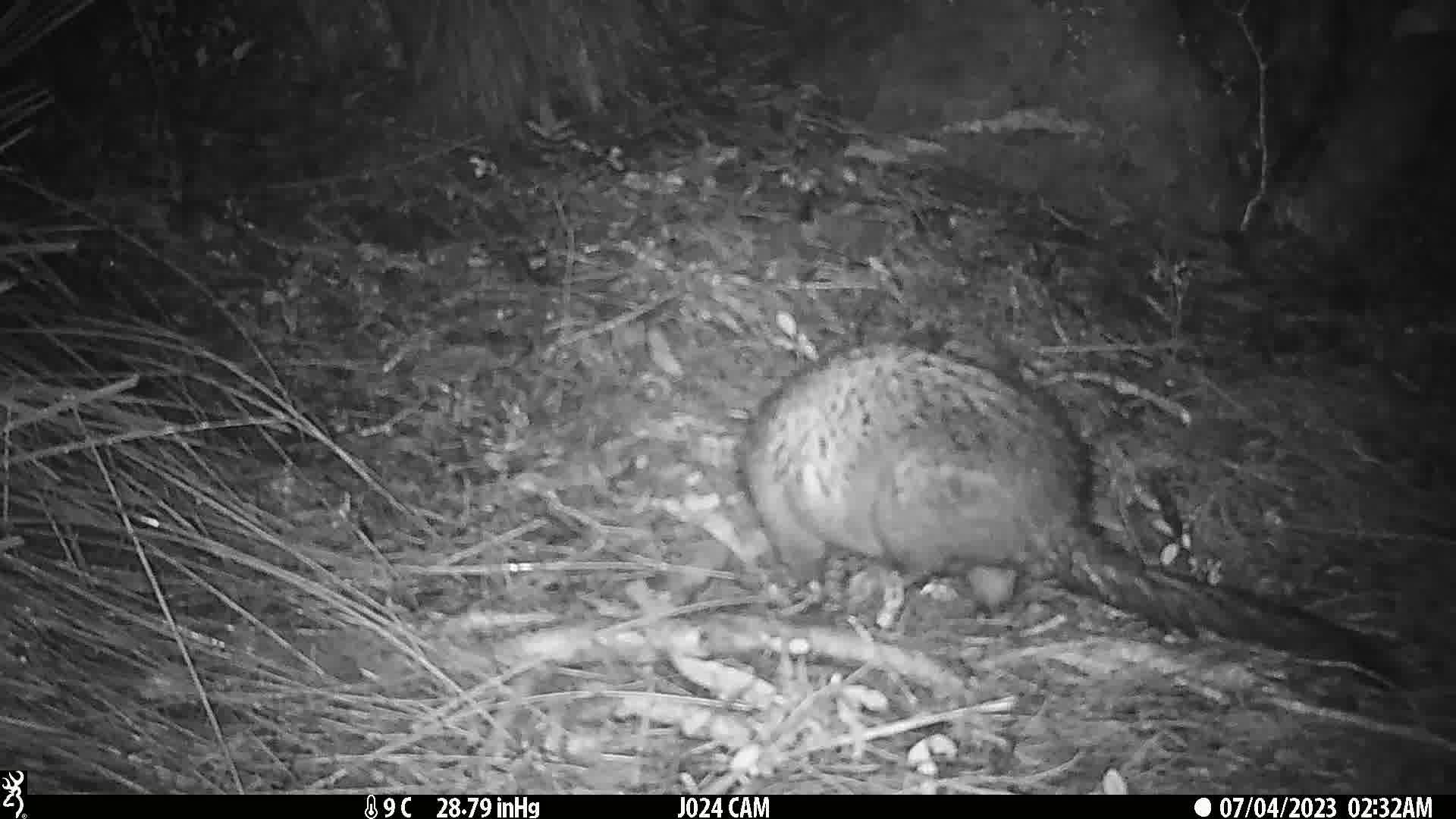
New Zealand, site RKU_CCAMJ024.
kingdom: Animalia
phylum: Chordata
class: Mammalia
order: Diprotodontia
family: Phalangeridae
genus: Trichosurus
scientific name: Trichosurus vulpecula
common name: common brushtail possum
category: possum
Possum (common brushtail possum) (Trichosurus vulpecula).